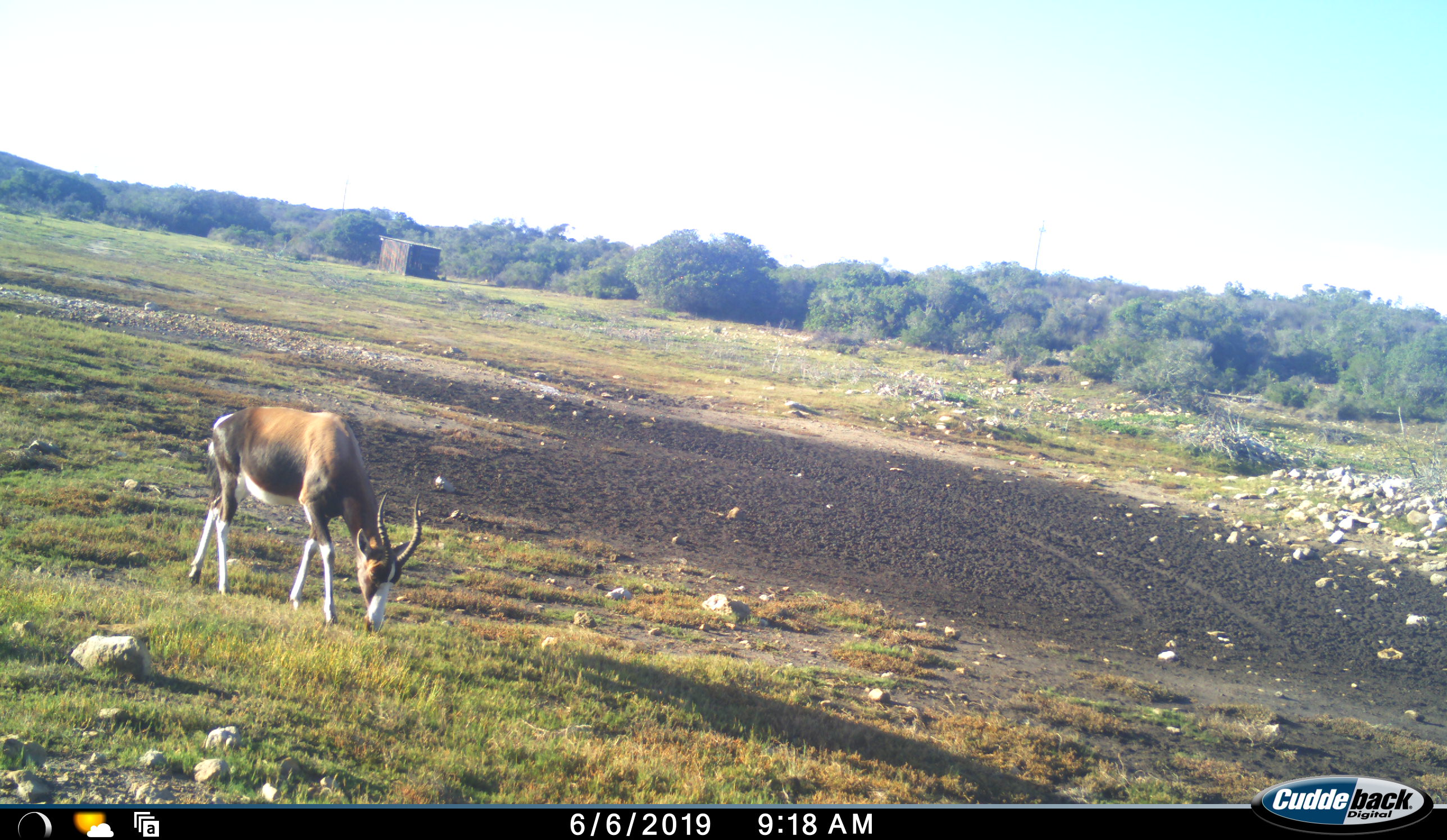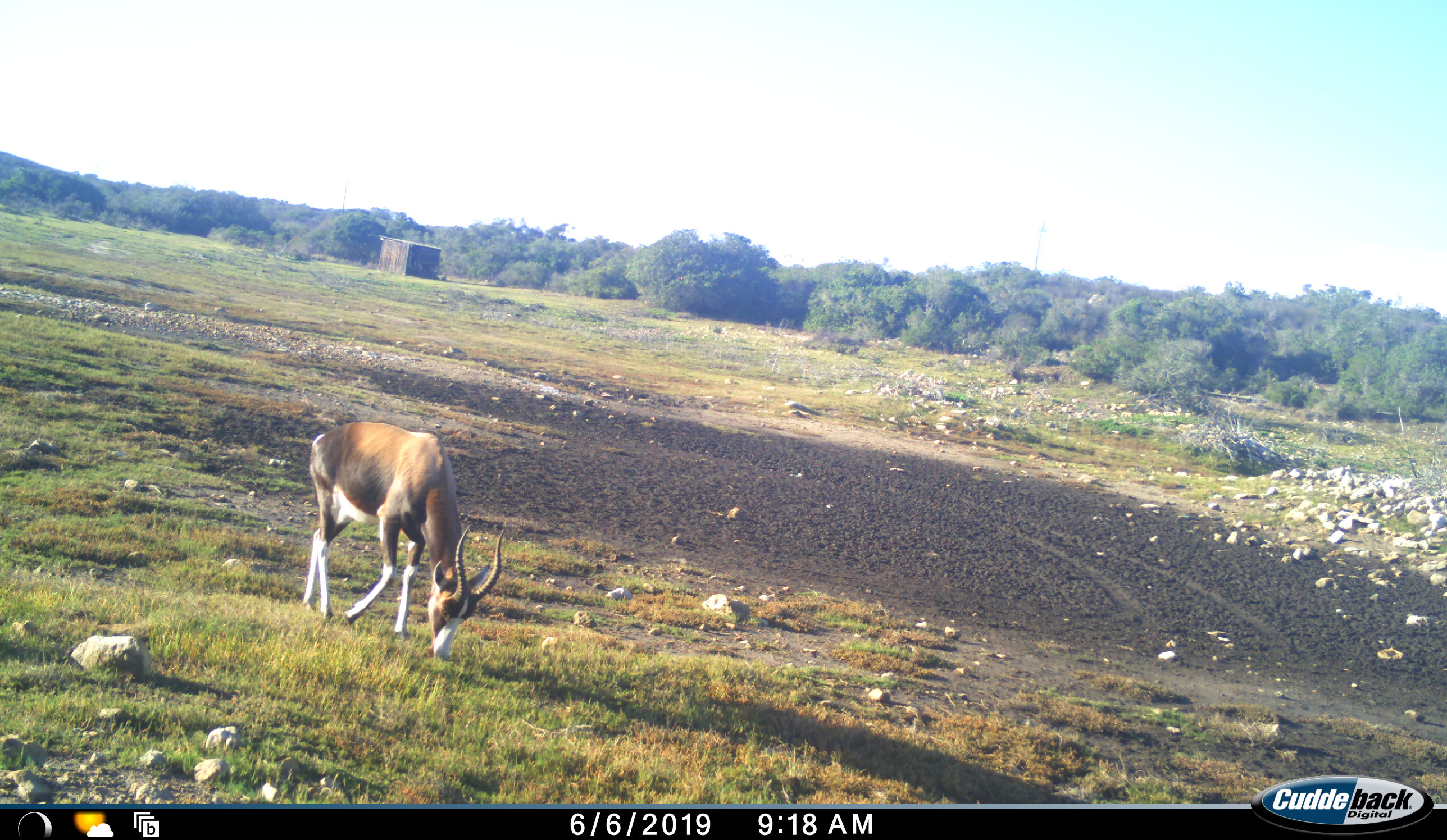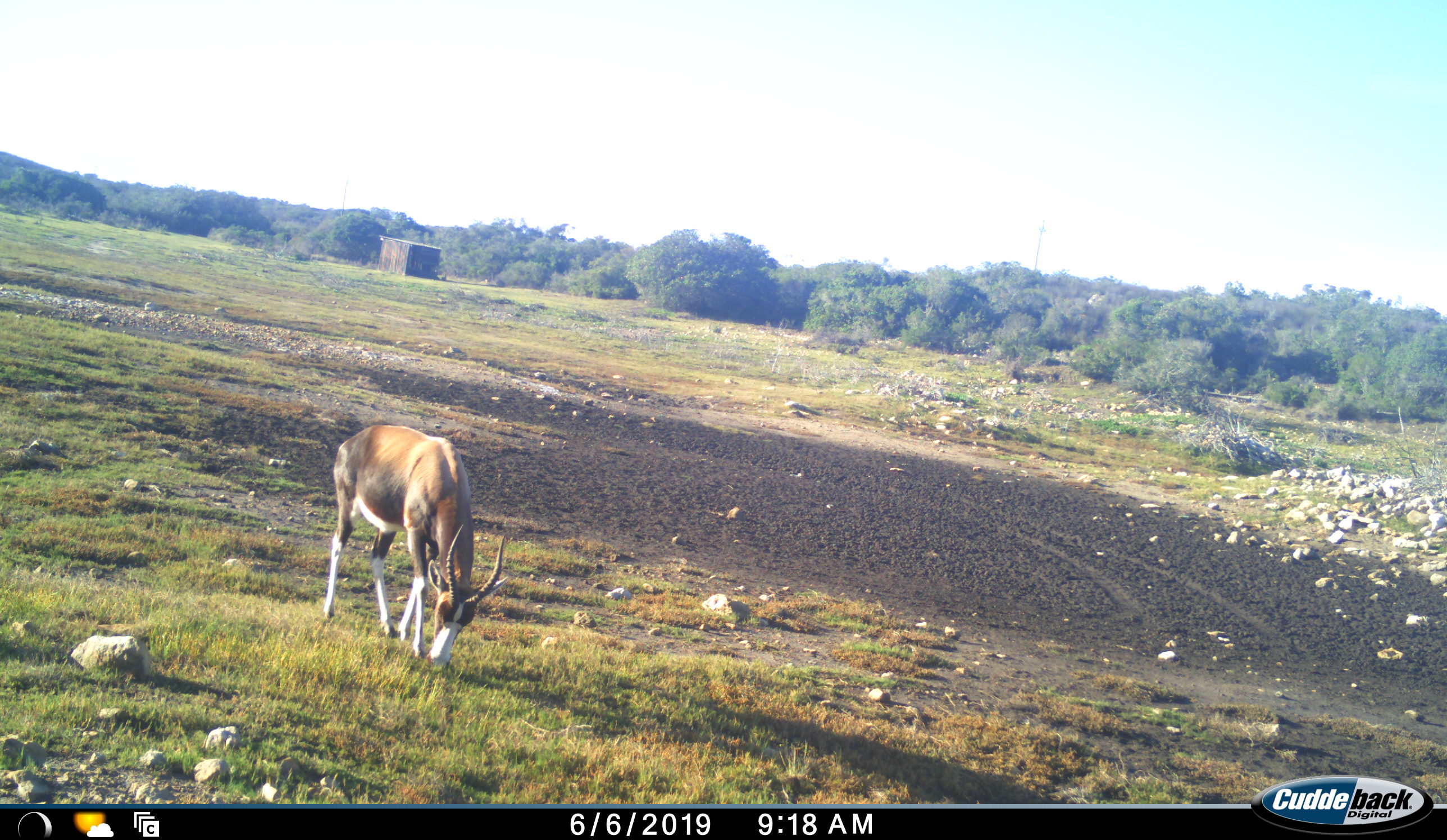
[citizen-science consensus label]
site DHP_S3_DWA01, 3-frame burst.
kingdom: Animalia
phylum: Chordata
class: Mammalia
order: Artiodactyla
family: Bovidae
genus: Damaliscus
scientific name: Damaliscus pygargus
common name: bontebok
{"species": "bontebok (Damaliscus pygargus)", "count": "1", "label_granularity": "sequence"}